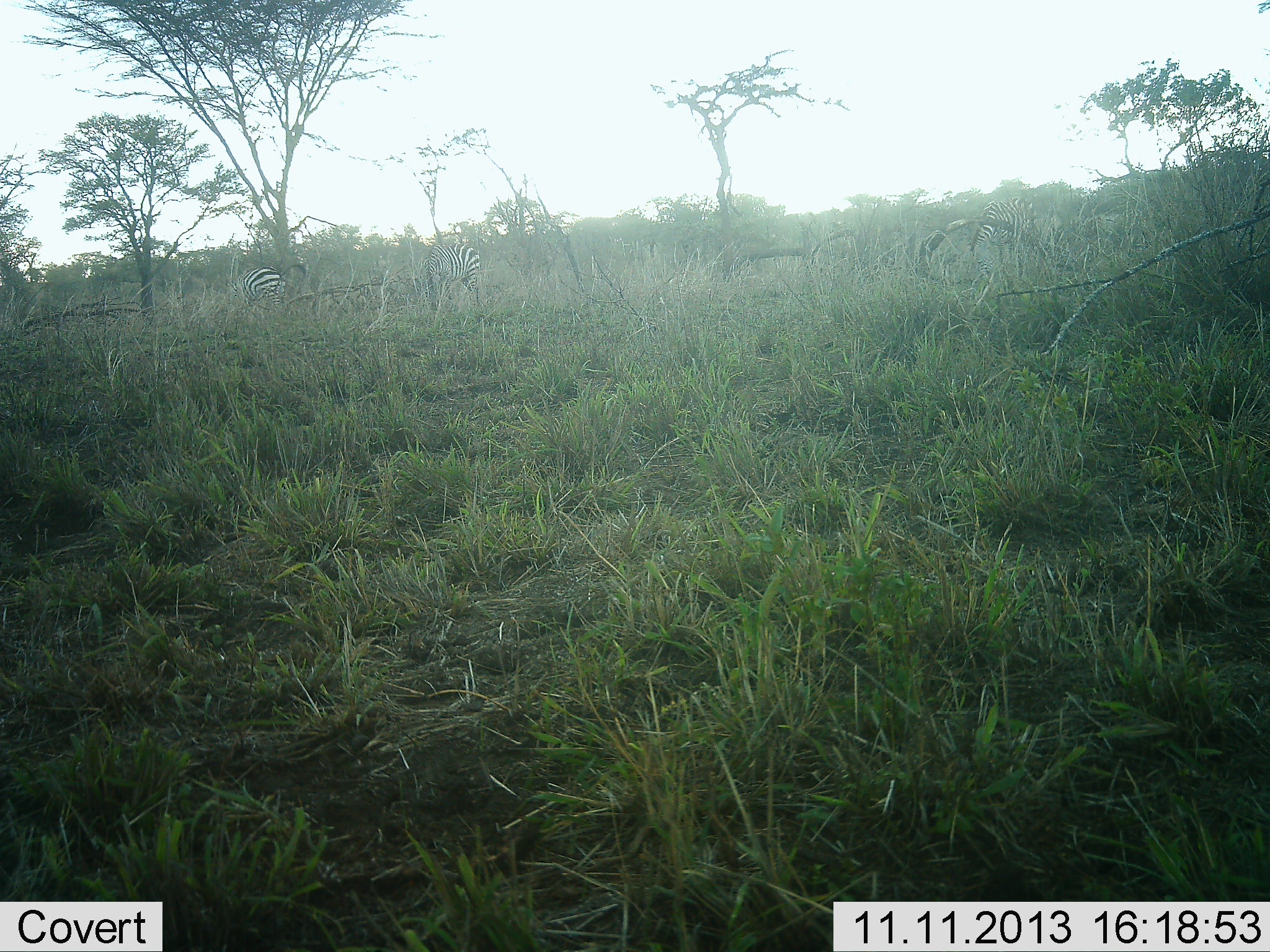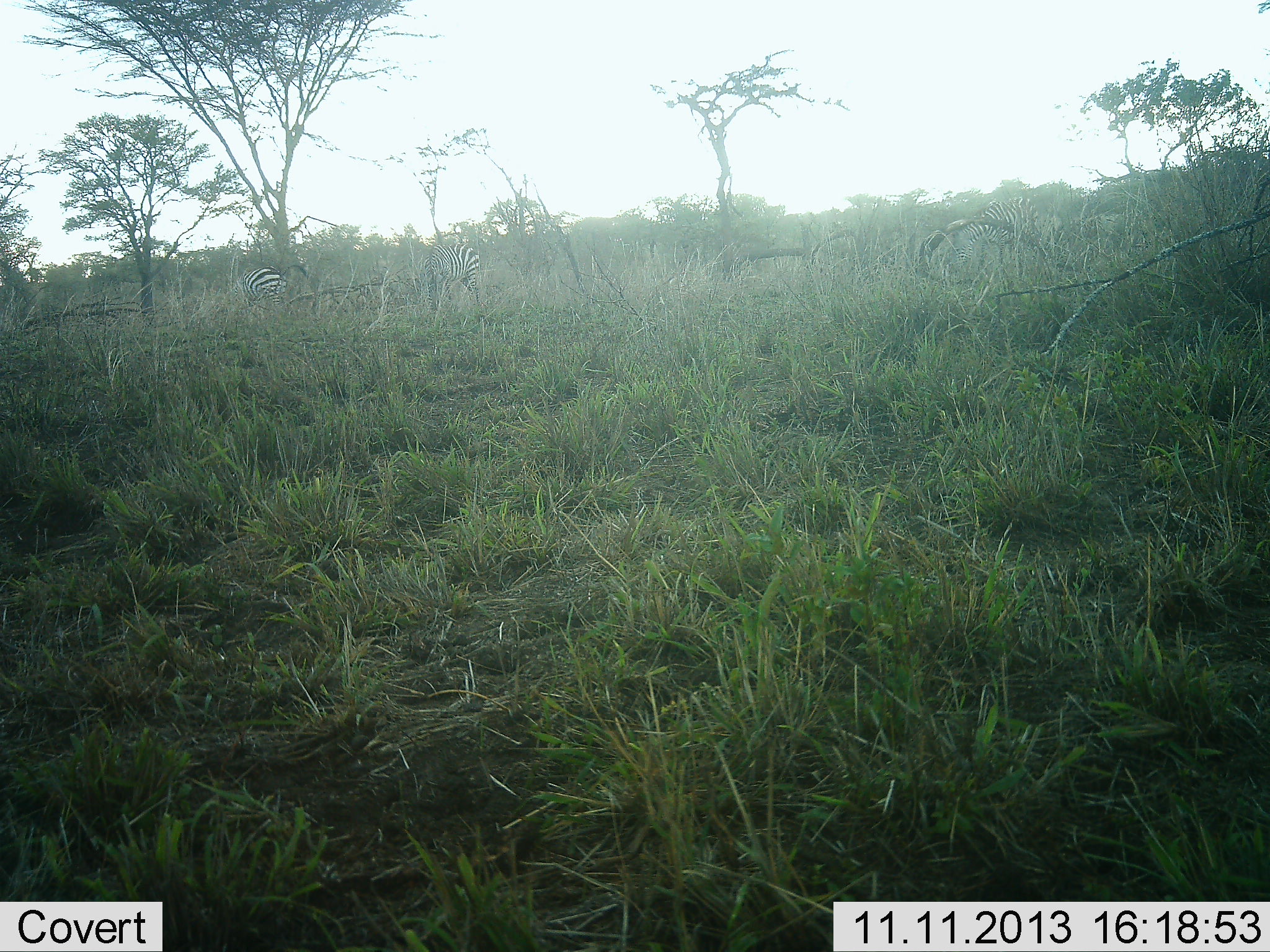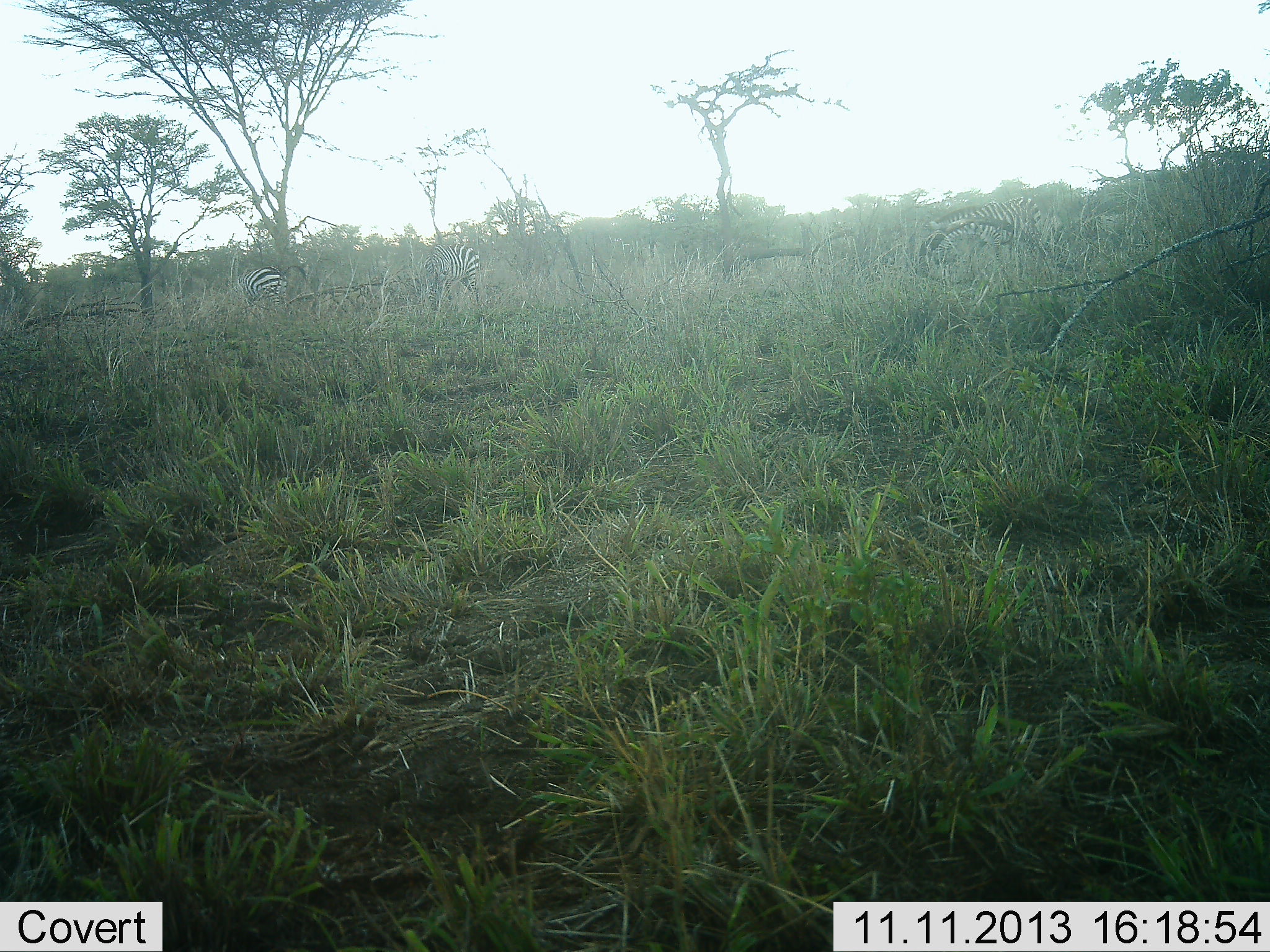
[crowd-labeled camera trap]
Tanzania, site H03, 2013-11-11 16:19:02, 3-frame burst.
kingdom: Animalia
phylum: Chordata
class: Mammalia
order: Perissodactyla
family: Equidae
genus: Equus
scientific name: Equus quagga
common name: plains zebra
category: zebra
Zebra (plains zebra) (Equus quagga), count 3. Behavior (volunteer vote fractions): standing 60%, resting 0%, moving 0%, interacting 0%. Young present (vote fraction): 0%. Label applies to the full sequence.